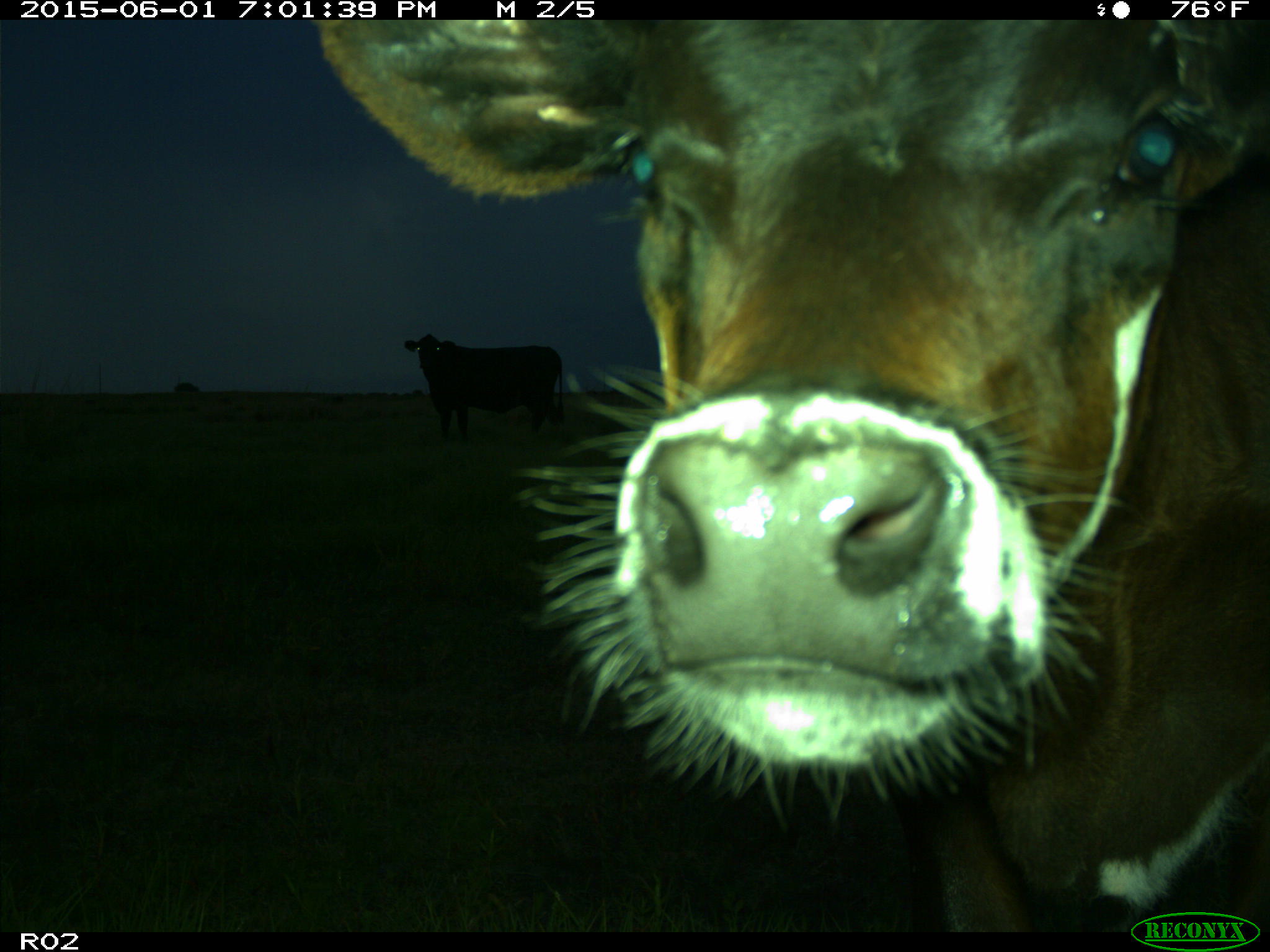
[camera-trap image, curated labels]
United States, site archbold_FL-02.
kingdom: Animalia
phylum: Chordata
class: Mammalia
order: Artiodactyla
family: Bovidae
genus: Bos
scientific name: Bos taurus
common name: domestic cow